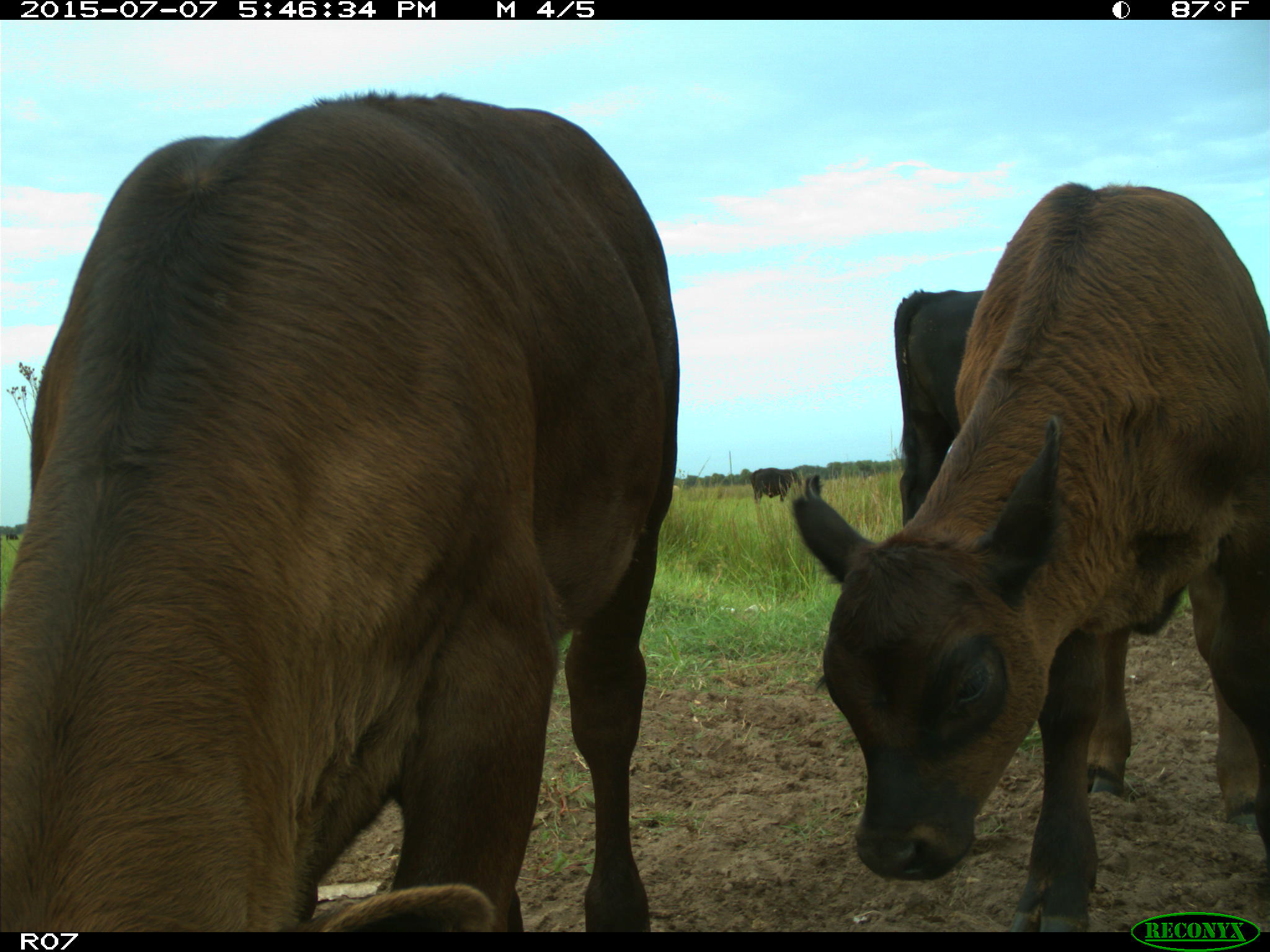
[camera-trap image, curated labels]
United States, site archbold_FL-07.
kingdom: Animalia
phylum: Chordata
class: Mammalia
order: Artiodactyla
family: Bovidae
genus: Bos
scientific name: Bos taurus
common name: domestic cow